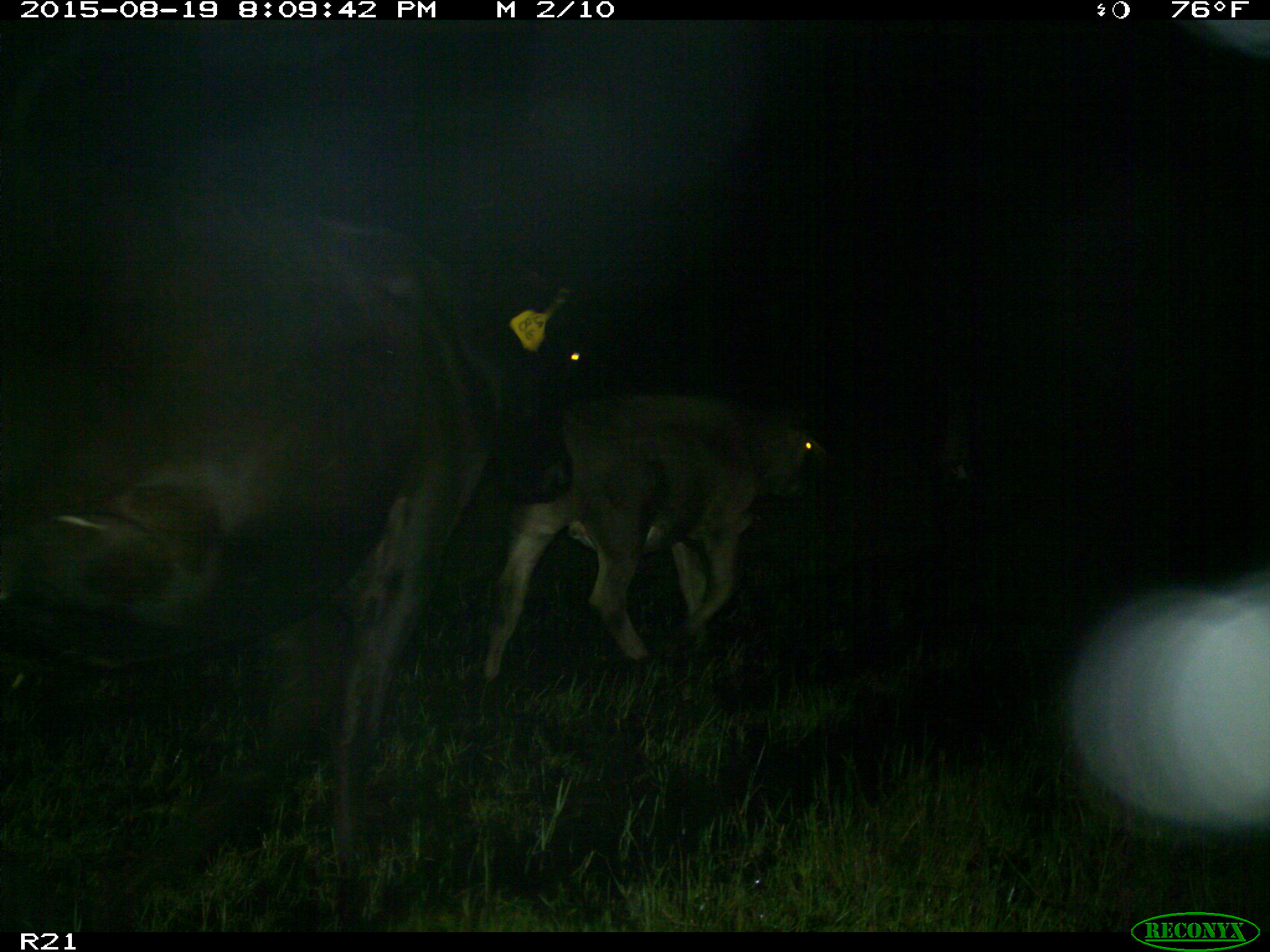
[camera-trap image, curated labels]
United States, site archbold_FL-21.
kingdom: Animalia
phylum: Chordata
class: Mammalia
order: Artiodactyla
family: Bovidae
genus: Bos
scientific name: Bos taurus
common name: domestic cow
Bos taurus (domestic cow).